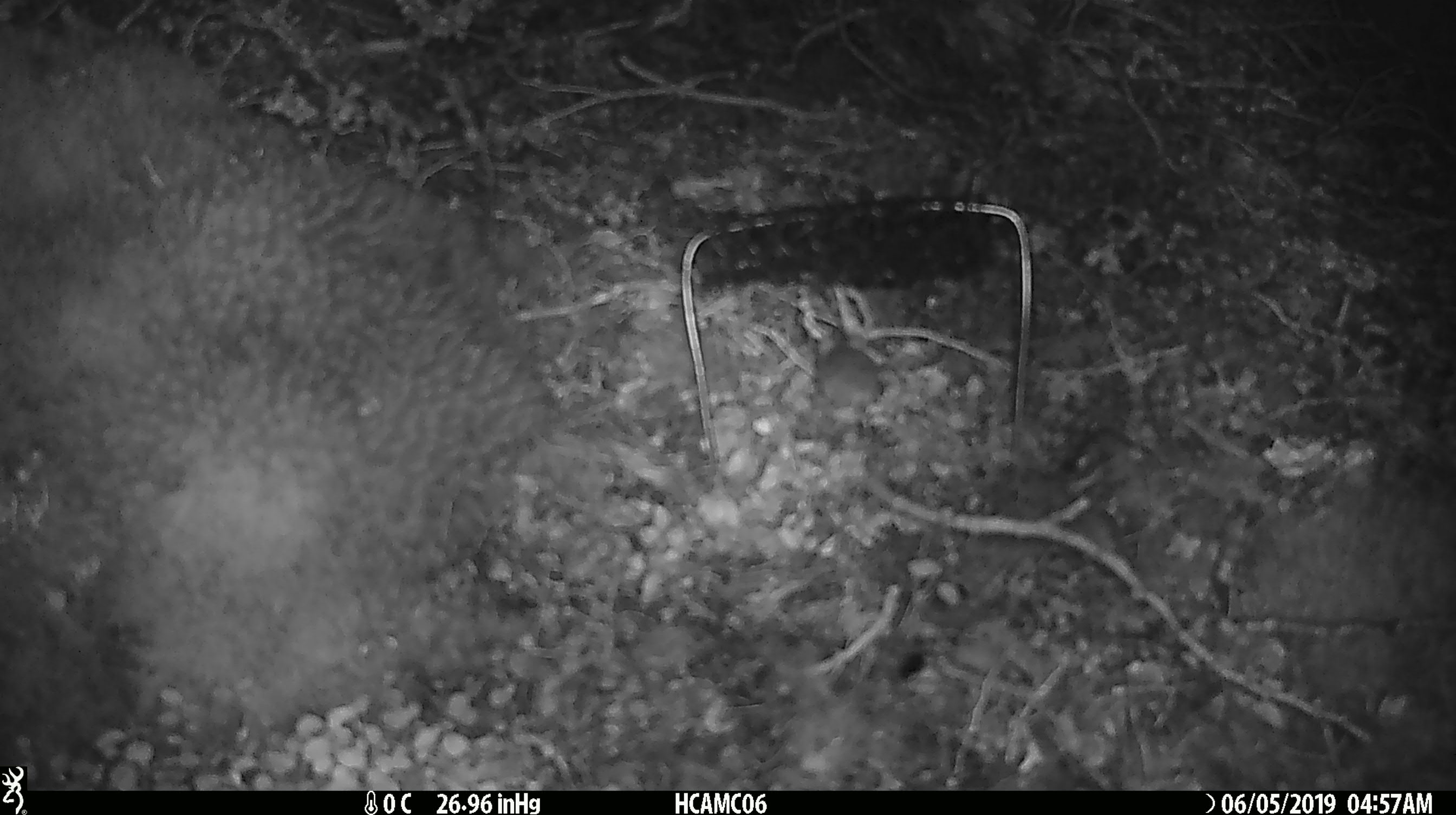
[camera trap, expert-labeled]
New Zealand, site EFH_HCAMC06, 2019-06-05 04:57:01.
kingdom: Animalia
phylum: Chordata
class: Mammalia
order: Rodentia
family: Muridae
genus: Mus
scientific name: Mus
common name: mouse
Mouse (Mus).